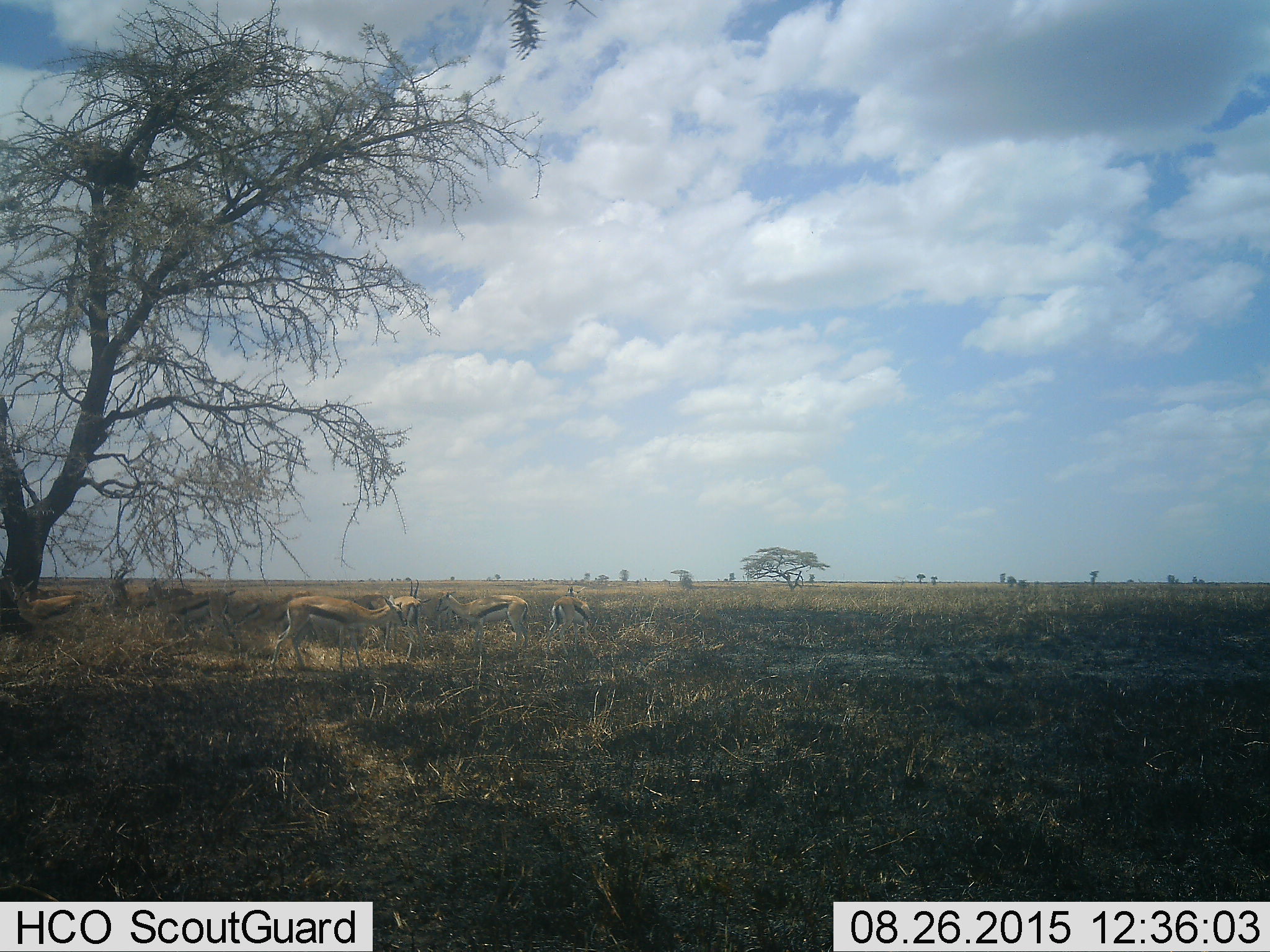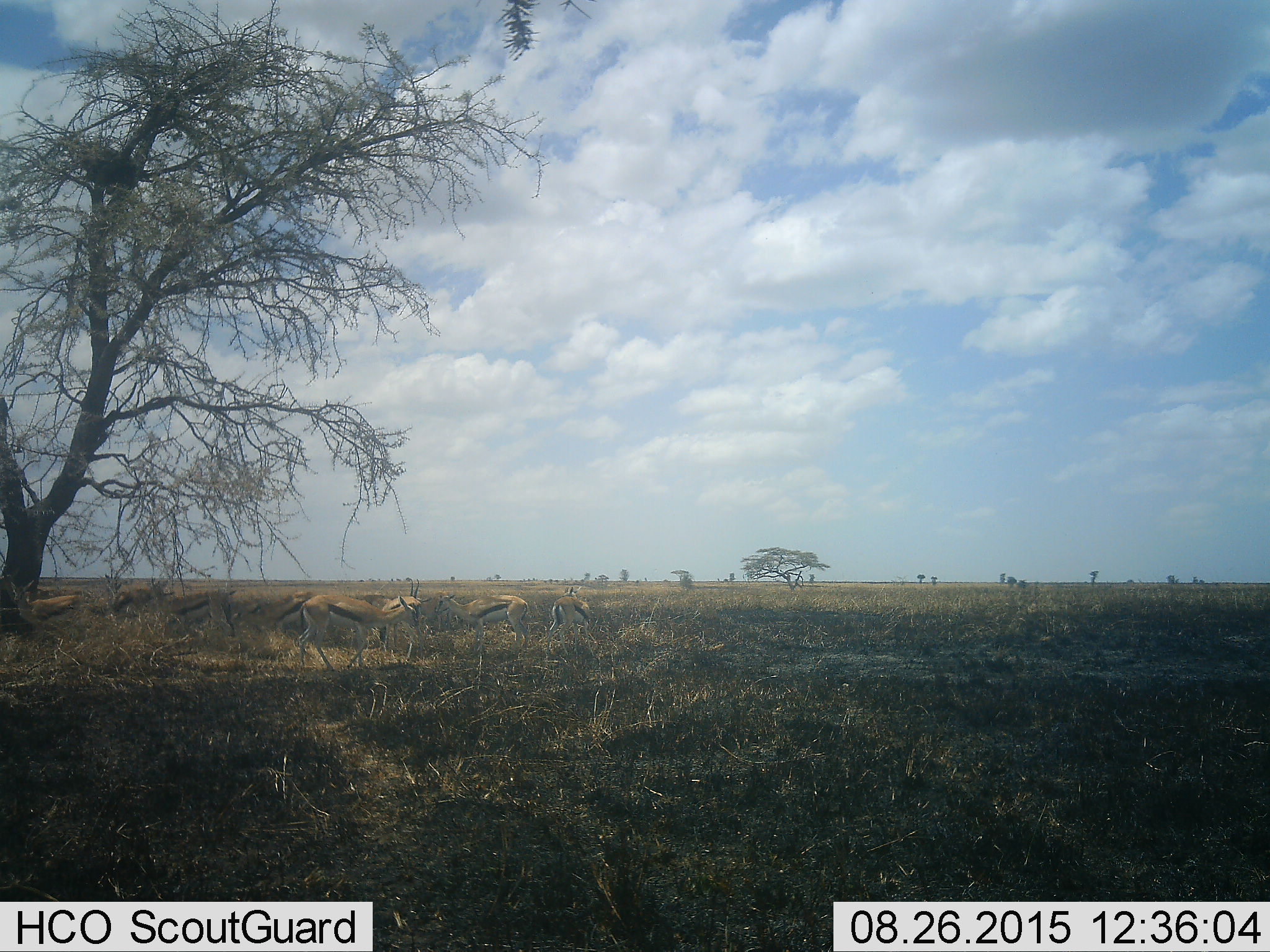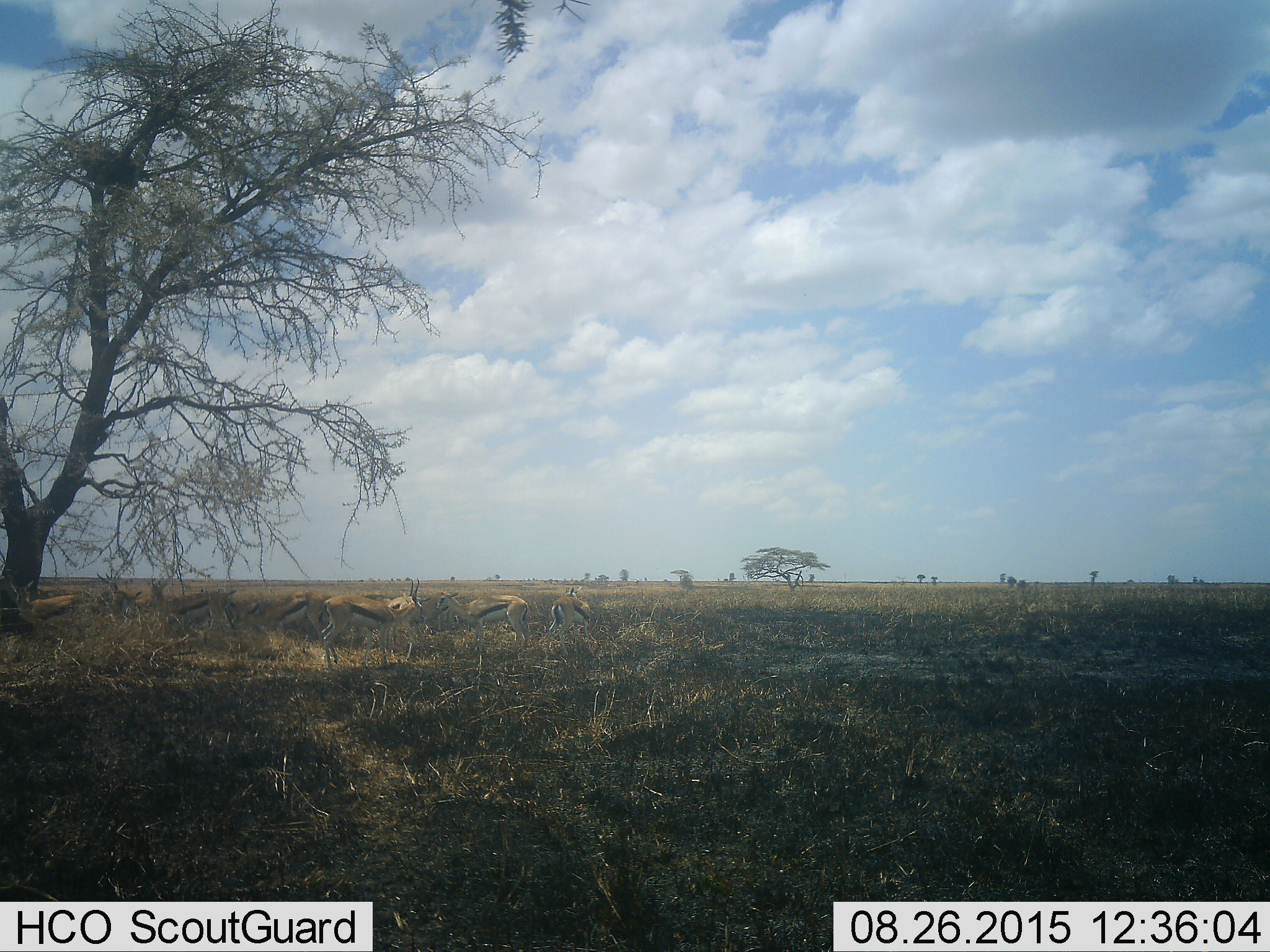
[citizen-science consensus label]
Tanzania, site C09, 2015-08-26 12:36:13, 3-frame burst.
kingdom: Animalia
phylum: Chordata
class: Mammalia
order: Artiodactyla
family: Bovidae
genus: Eudorcas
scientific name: Eudorcas thomsonii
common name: thomson's gazelle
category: gazellethomsons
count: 7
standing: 91%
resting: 0%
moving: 27%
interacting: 9%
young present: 0%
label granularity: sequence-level